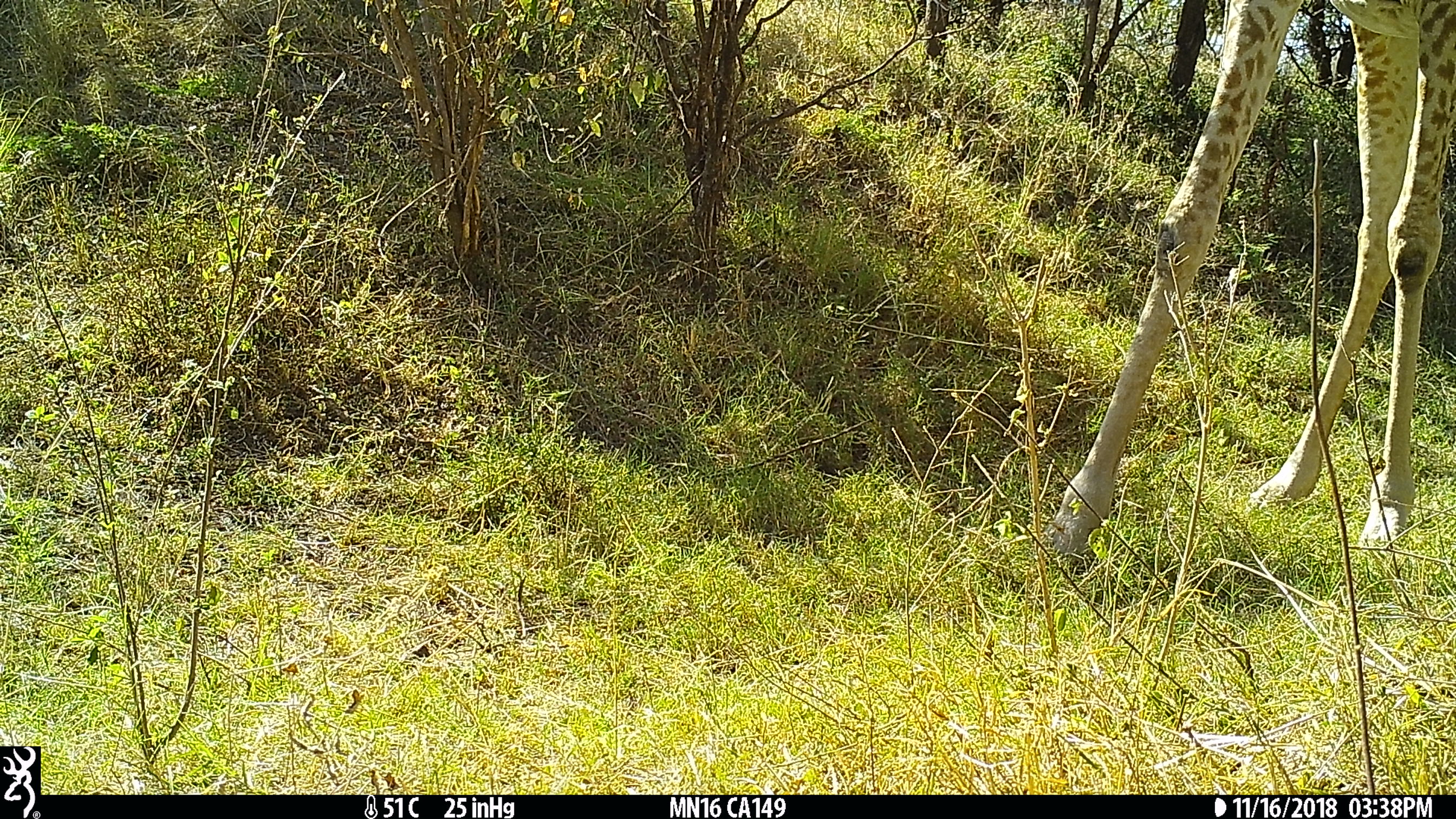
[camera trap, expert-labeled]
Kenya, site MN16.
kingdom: Animalia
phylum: Chordata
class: Mammalia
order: Artiodactyla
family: Giraffidae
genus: Giraffa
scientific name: Giraffa camelopardalis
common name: northern giraffe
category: giraffe